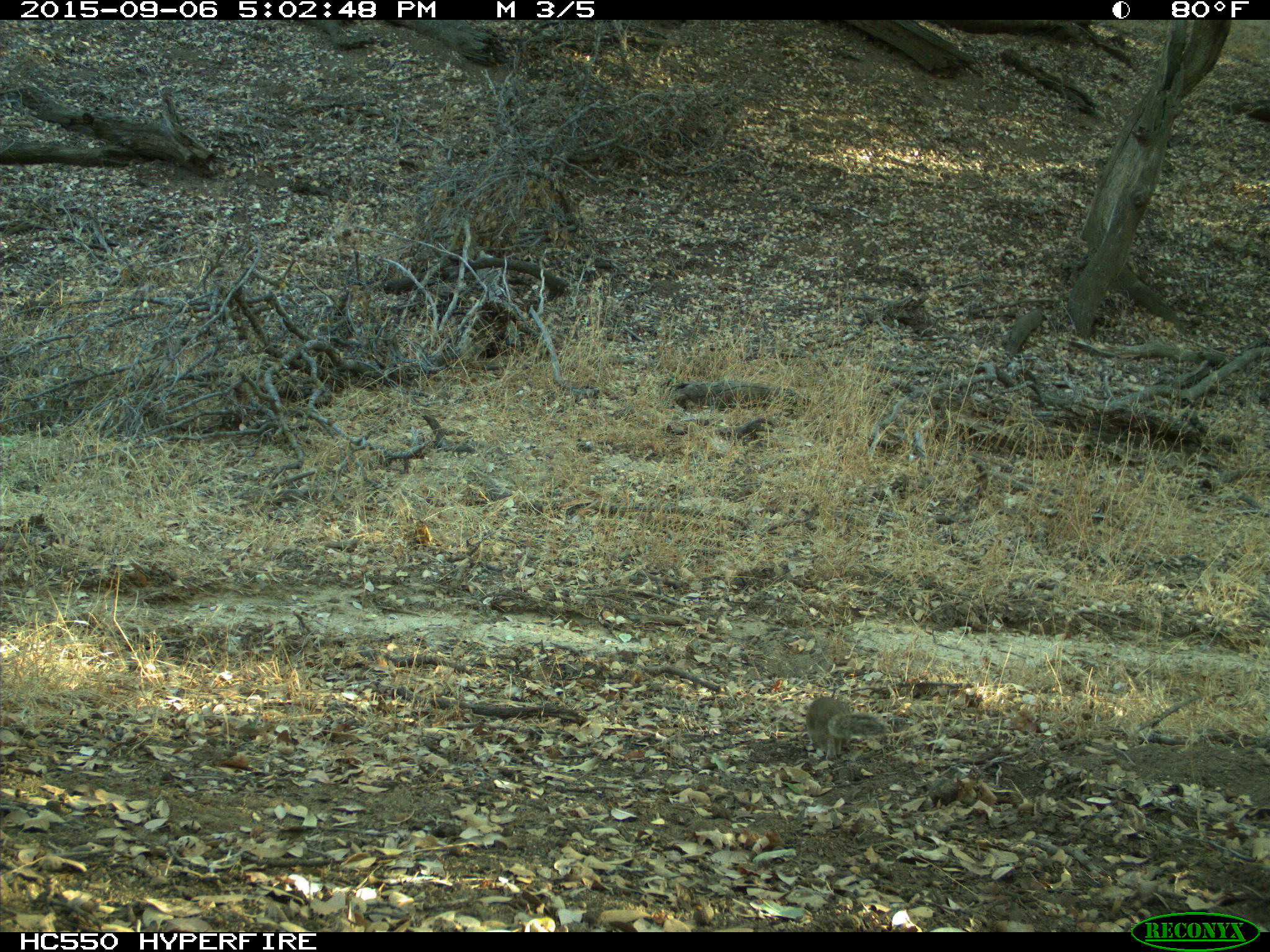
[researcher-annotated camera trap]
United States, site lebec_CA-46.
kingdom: Animalia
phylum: Chordata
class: Mammalia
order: Rodentia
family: Sciuridae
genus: Otospermophilus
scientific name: Otospermophilus beecheyi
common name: california ground squirrel